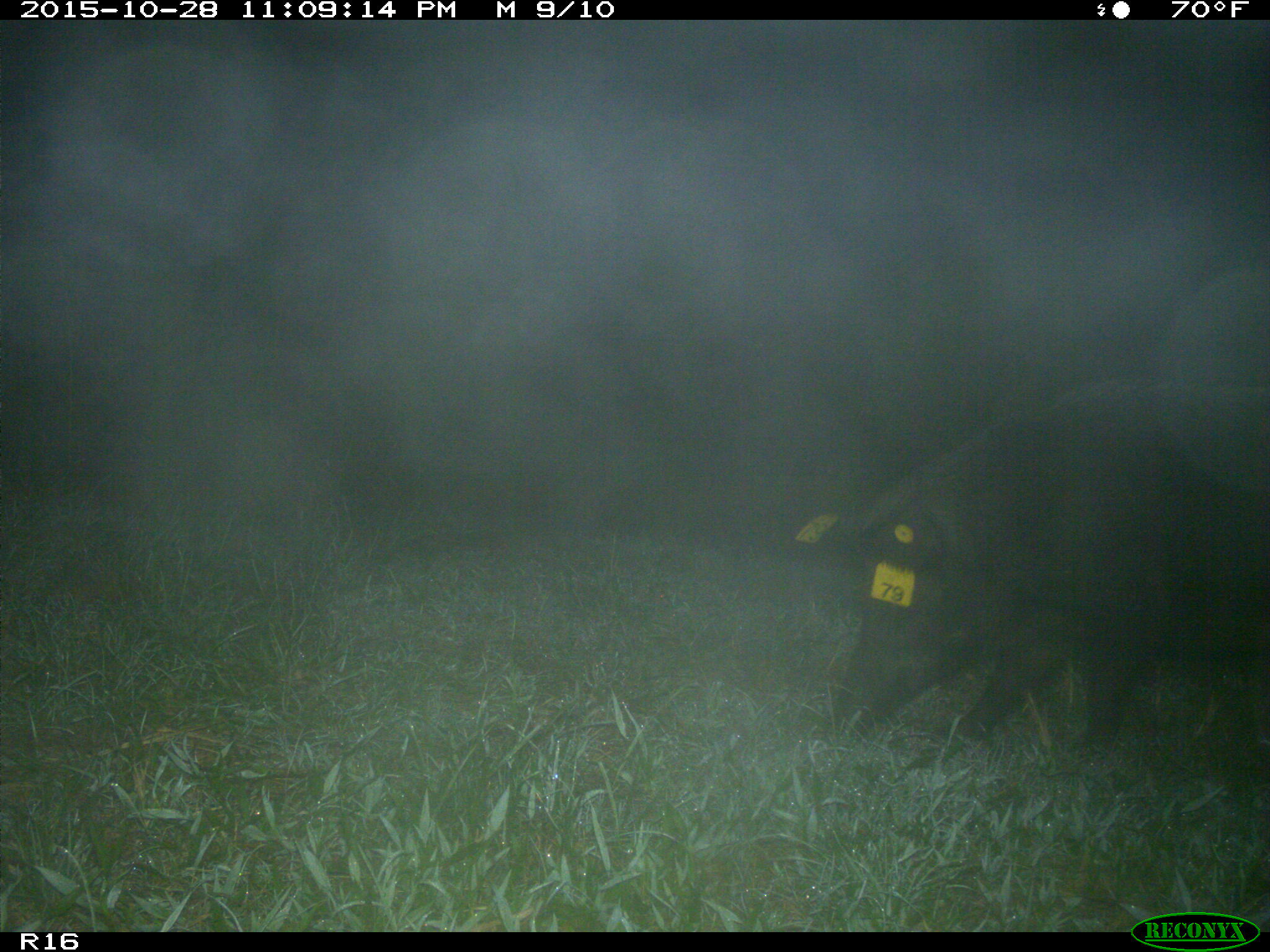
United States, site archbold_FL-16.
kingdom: Animalia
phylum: Chordata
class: Mammalia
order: Artiodactyla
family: Suidae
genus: Sus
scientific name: Sus scrofa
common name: wild boar